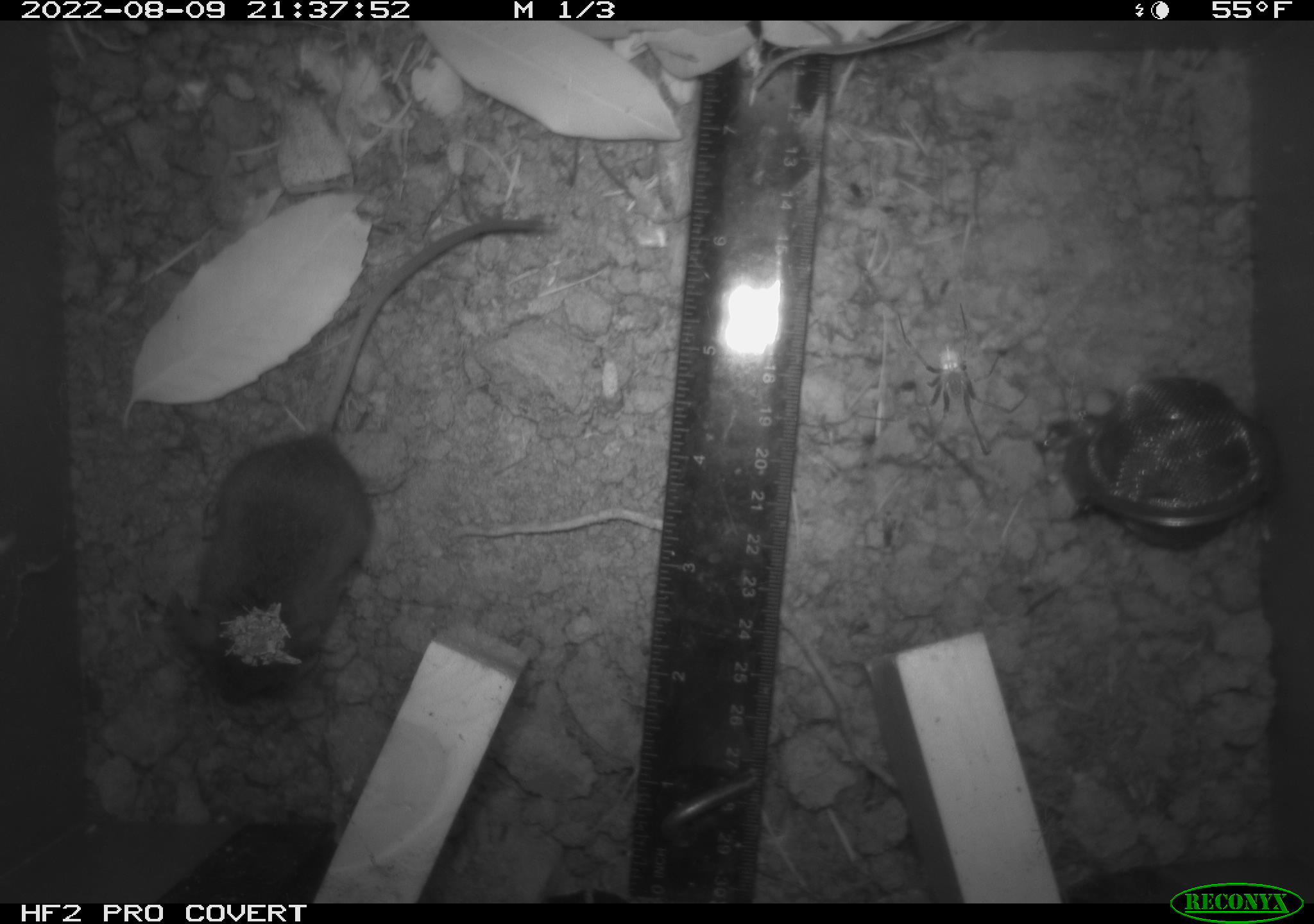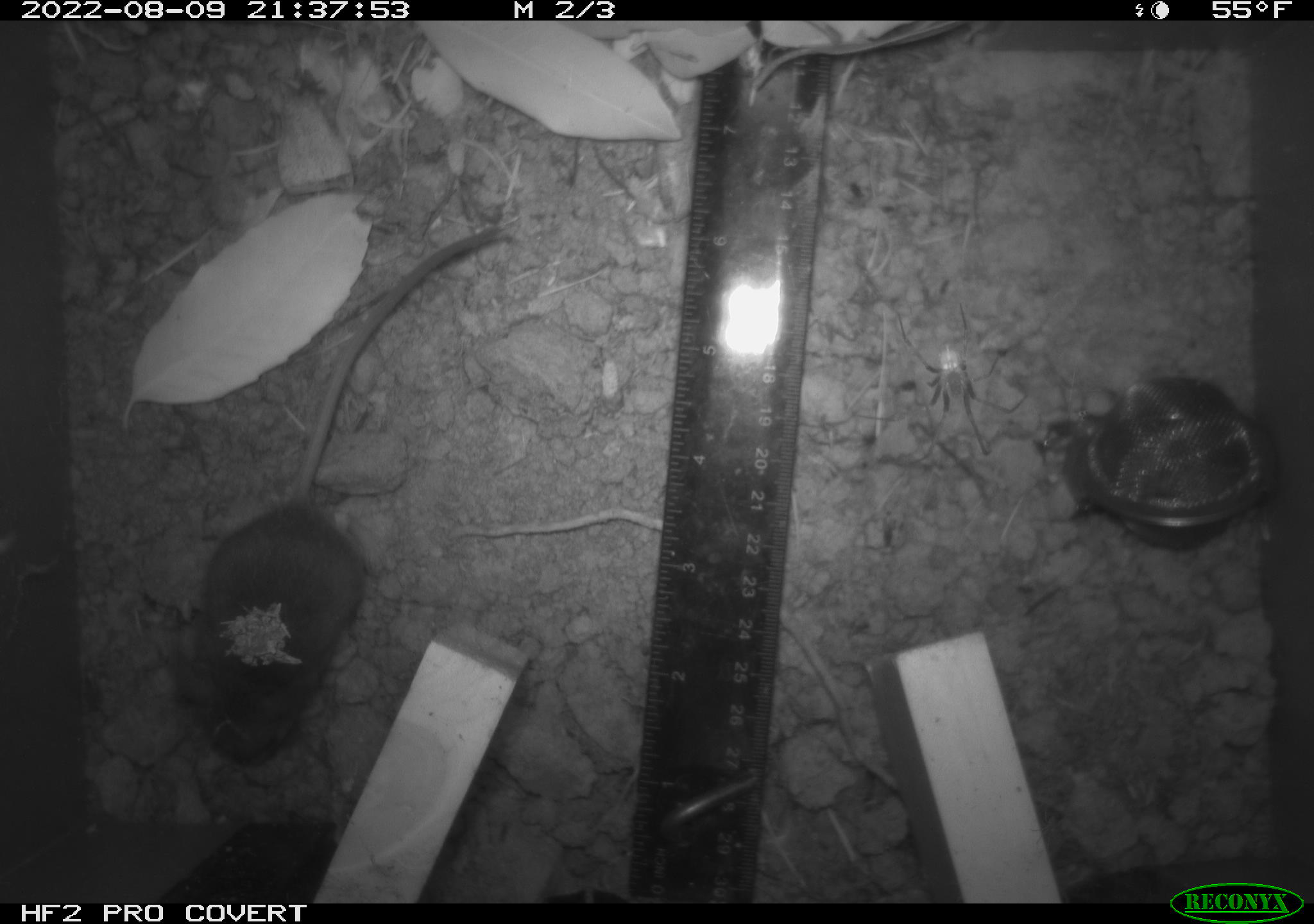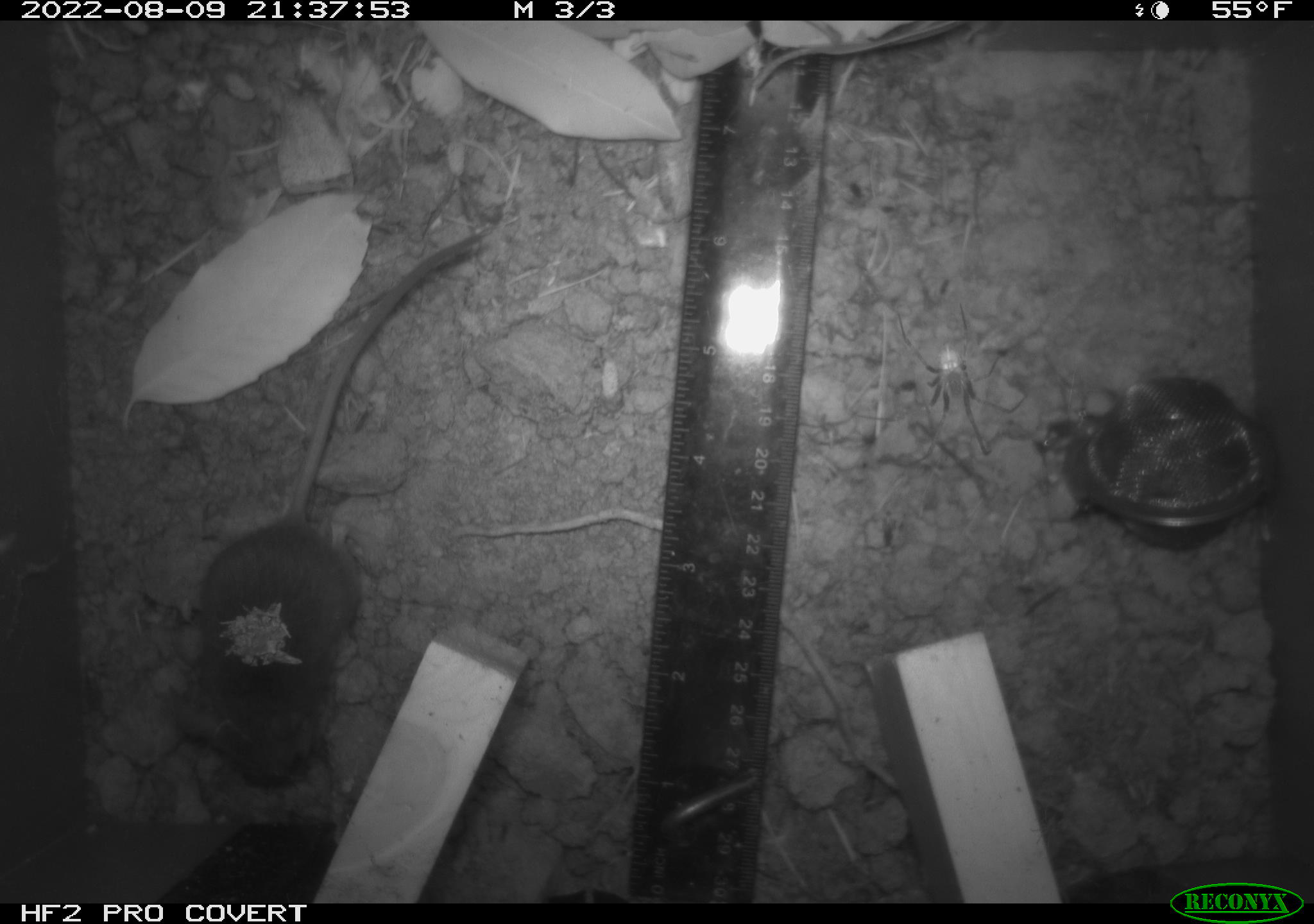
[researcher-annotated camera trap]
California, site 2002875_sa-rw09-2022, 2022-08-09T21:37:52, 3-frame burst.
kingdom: Animalia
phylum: Chordata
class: Mammalia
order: Rodentia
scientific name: Rodentia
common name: rodent